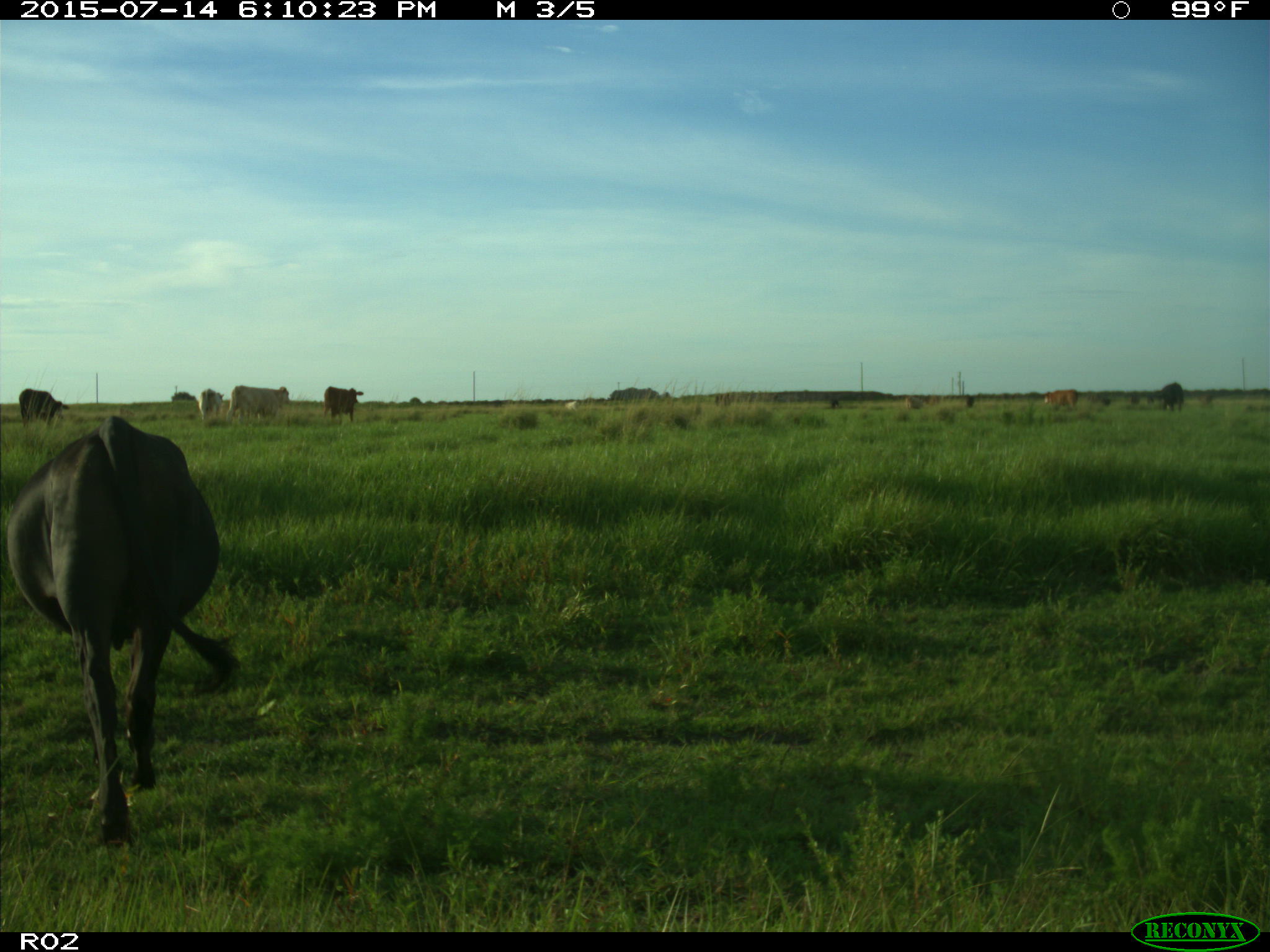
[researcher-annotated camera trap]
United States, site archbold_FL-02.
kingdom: Animalia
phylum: Chordata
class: Mammalia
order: Artiodactyla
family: Bovidae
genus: Bos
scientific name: Bos taurus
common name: domestic cow